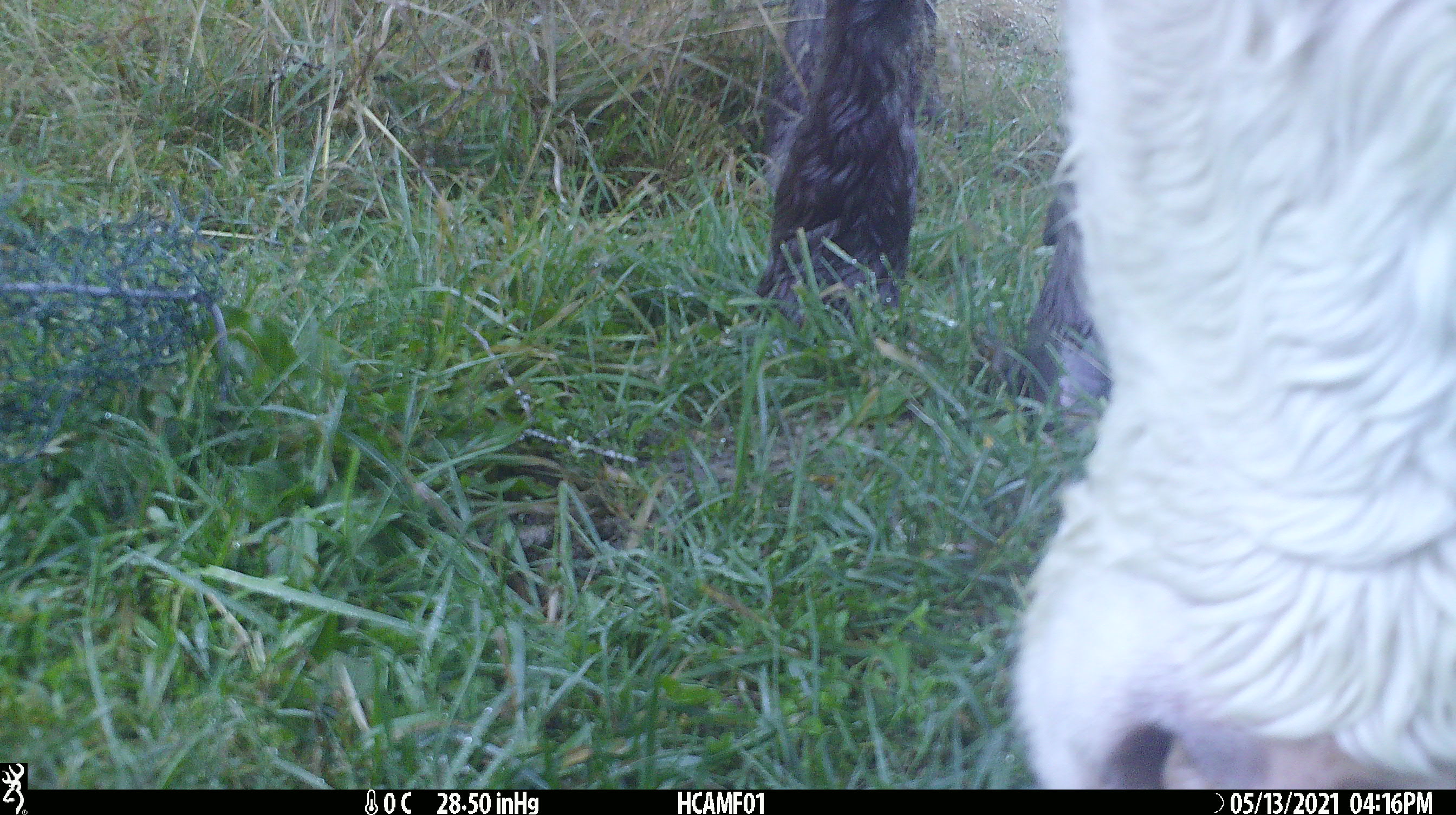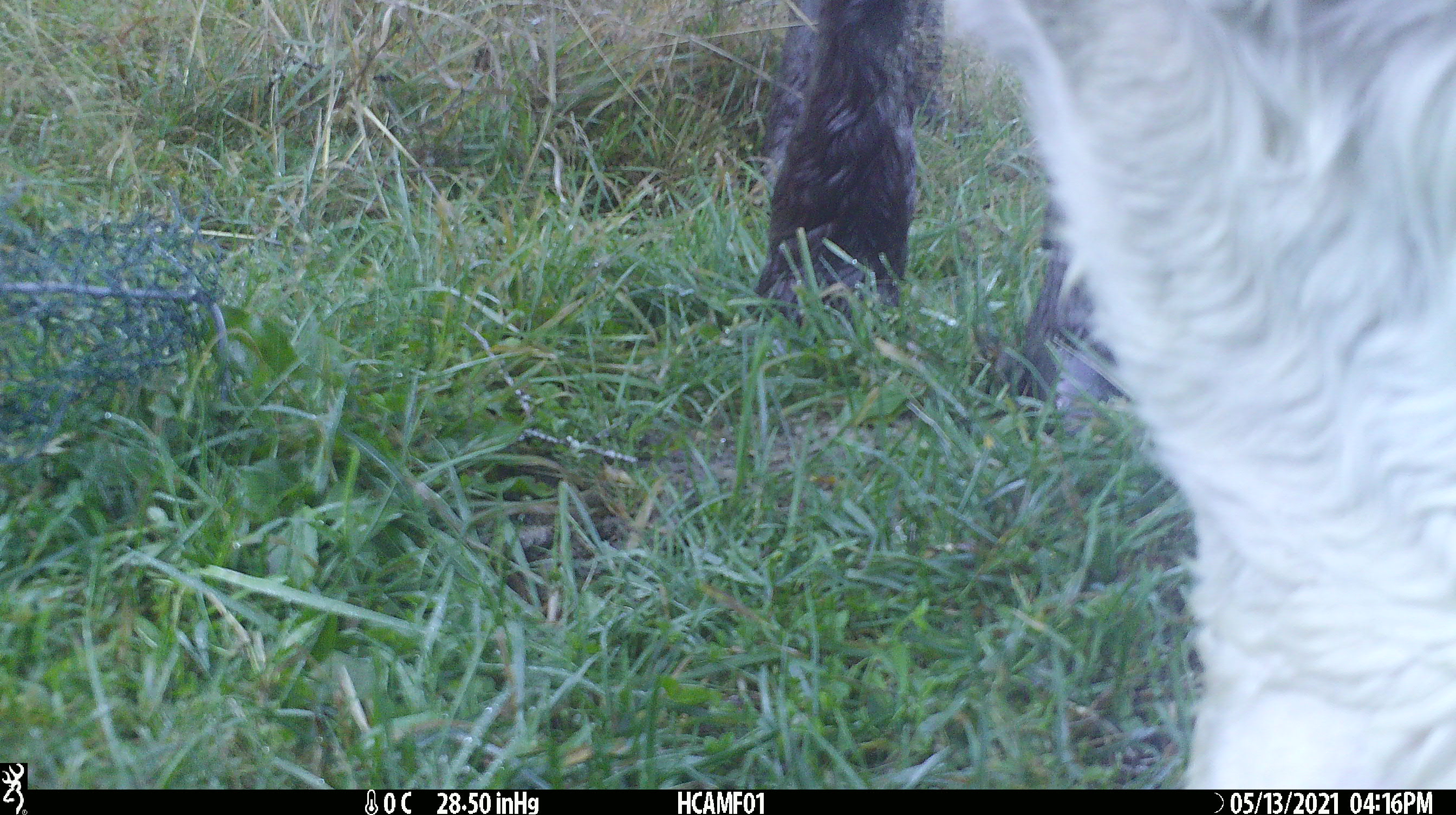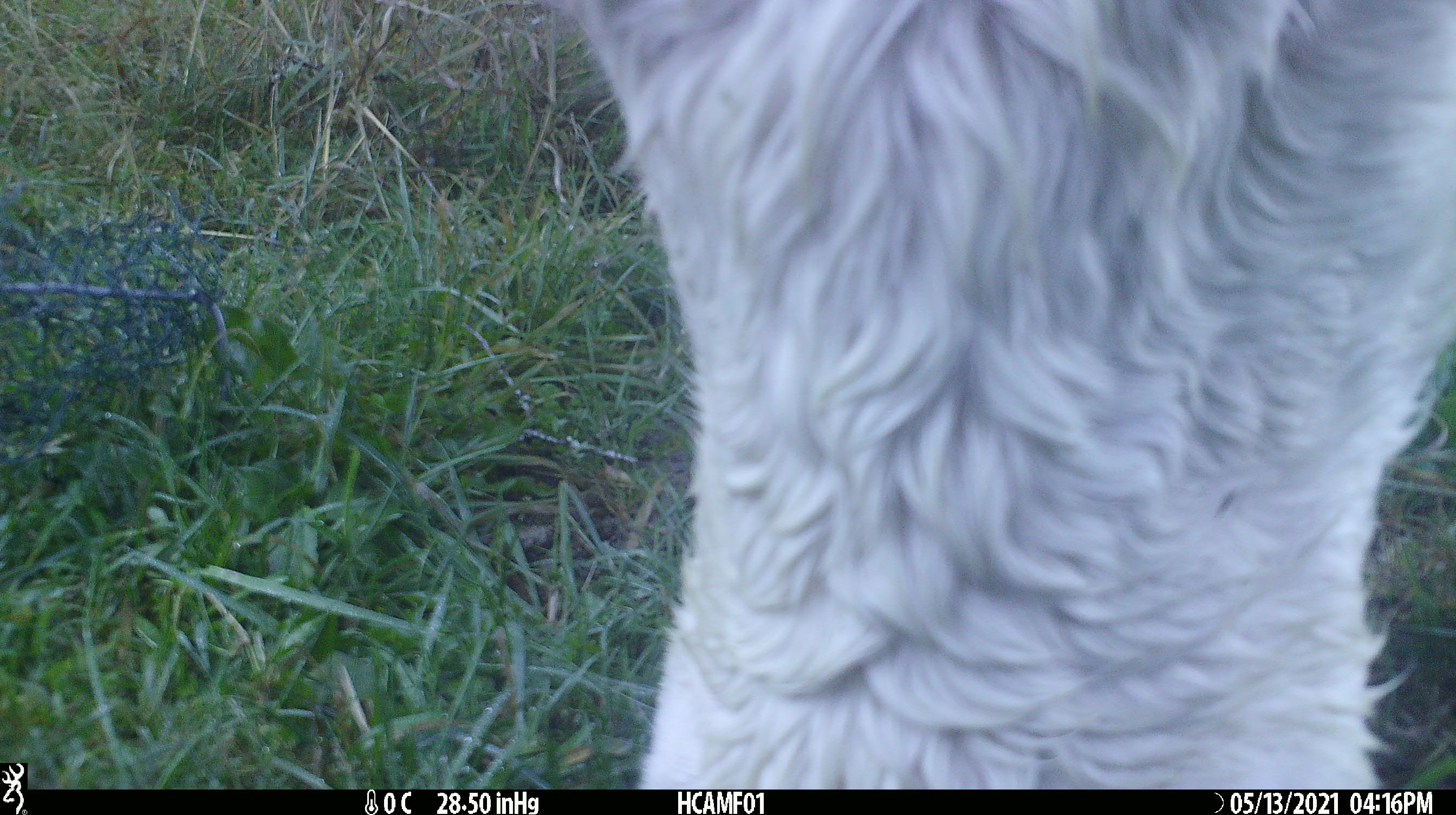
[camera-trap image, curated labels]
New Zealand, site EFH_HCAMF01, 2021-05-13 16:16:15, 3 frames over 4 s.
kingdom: Animalia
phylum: Chordata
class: Mammalia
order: Artiodactyla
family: Bovidae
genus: Bos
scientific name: Bos taurus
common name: domestic cow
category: cow